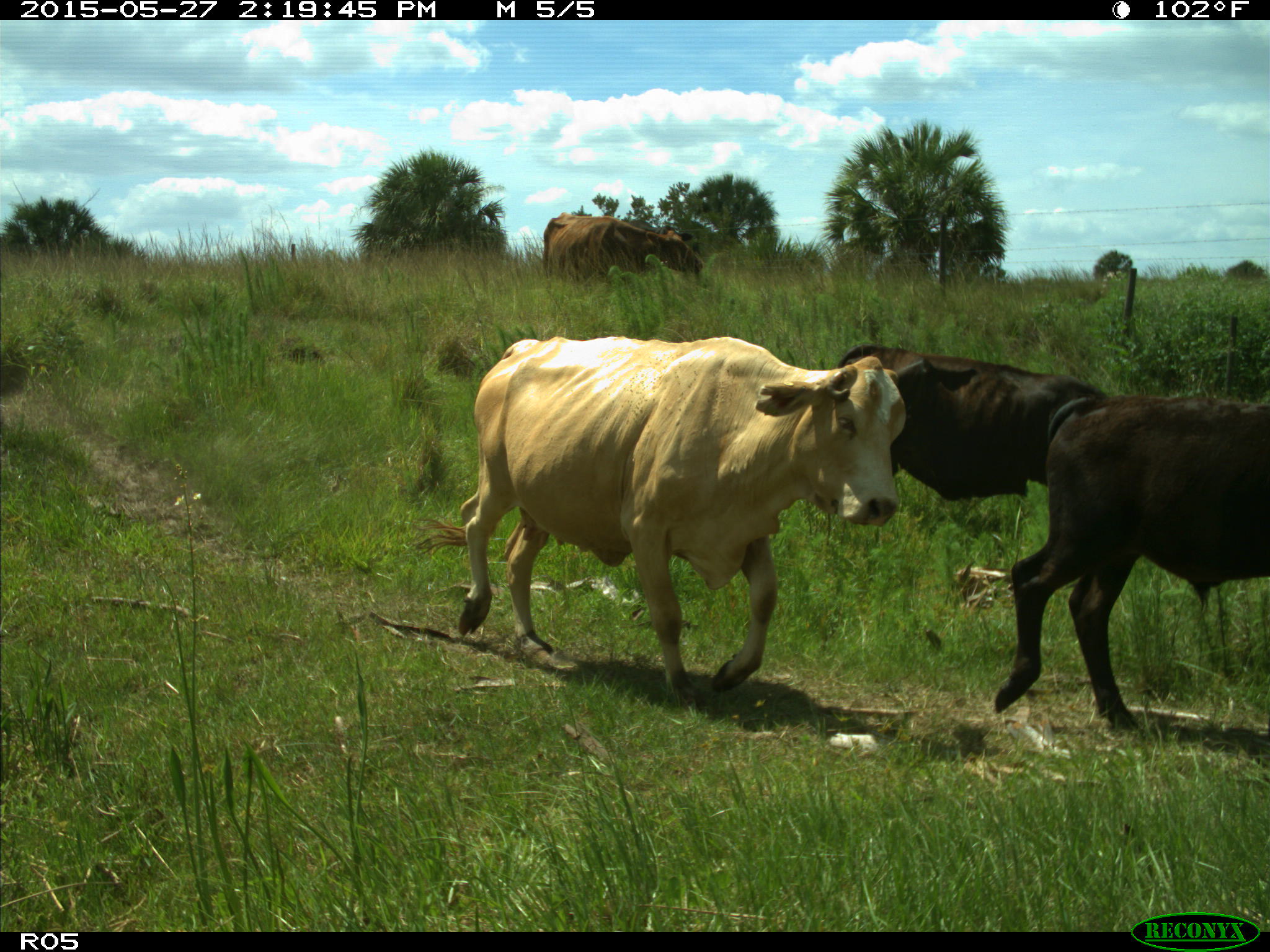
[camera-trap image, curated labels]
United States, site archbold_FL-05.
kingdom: Animalia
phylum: Chordata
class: Mammalia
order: Artiodactyla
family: Bovidae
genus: Bos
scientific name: Bos taurus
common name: domestic cow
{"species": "Bos taurus (domestic cow)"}